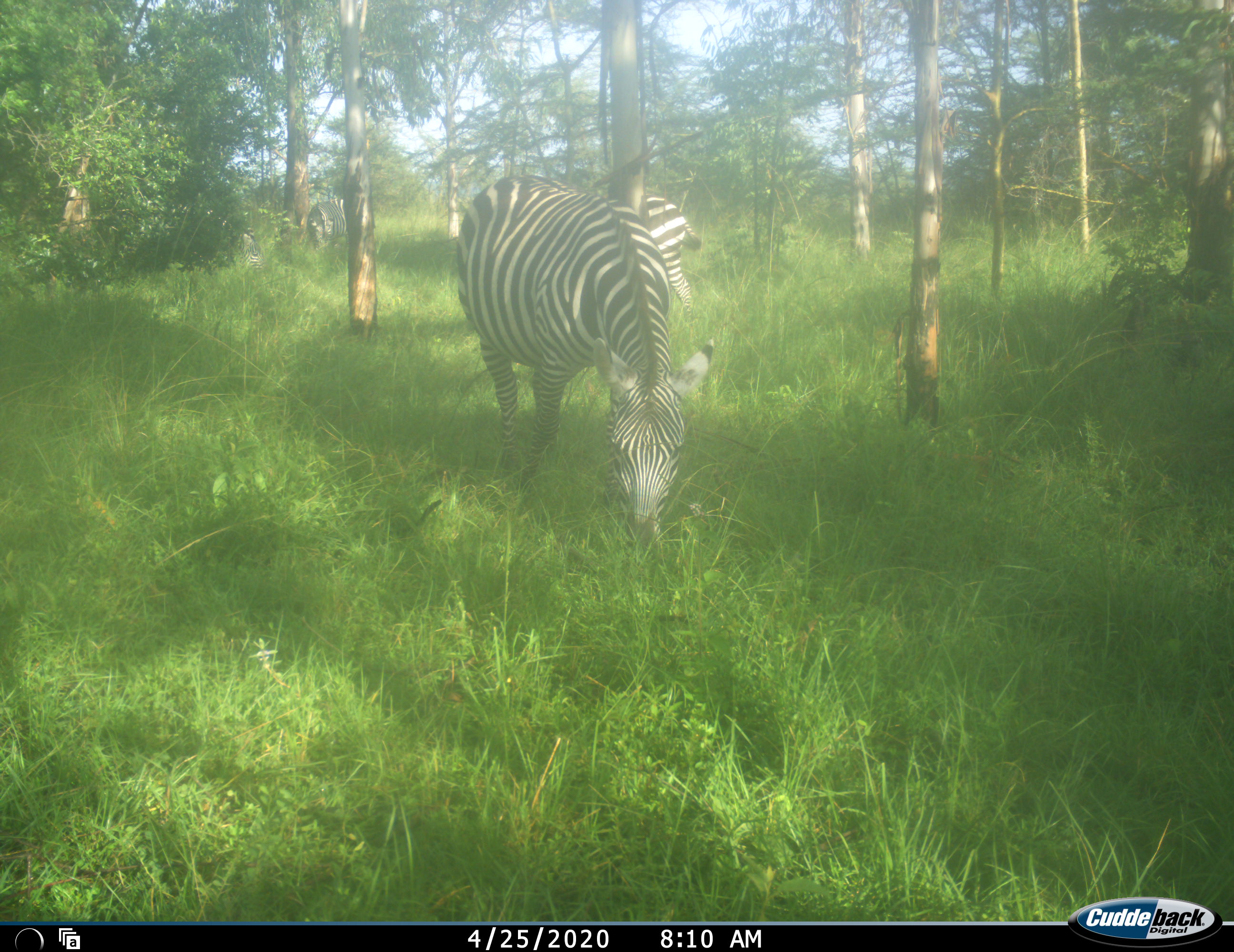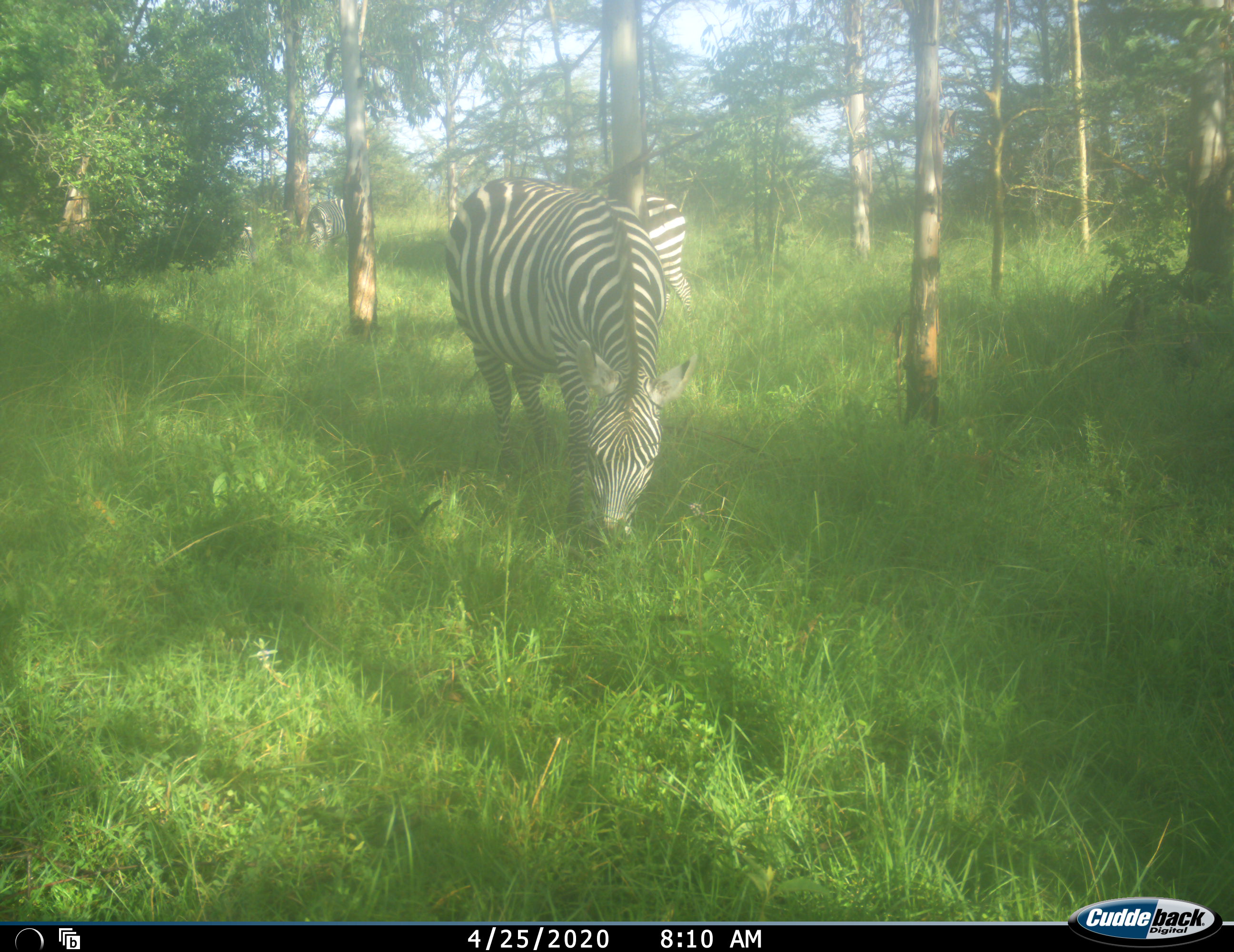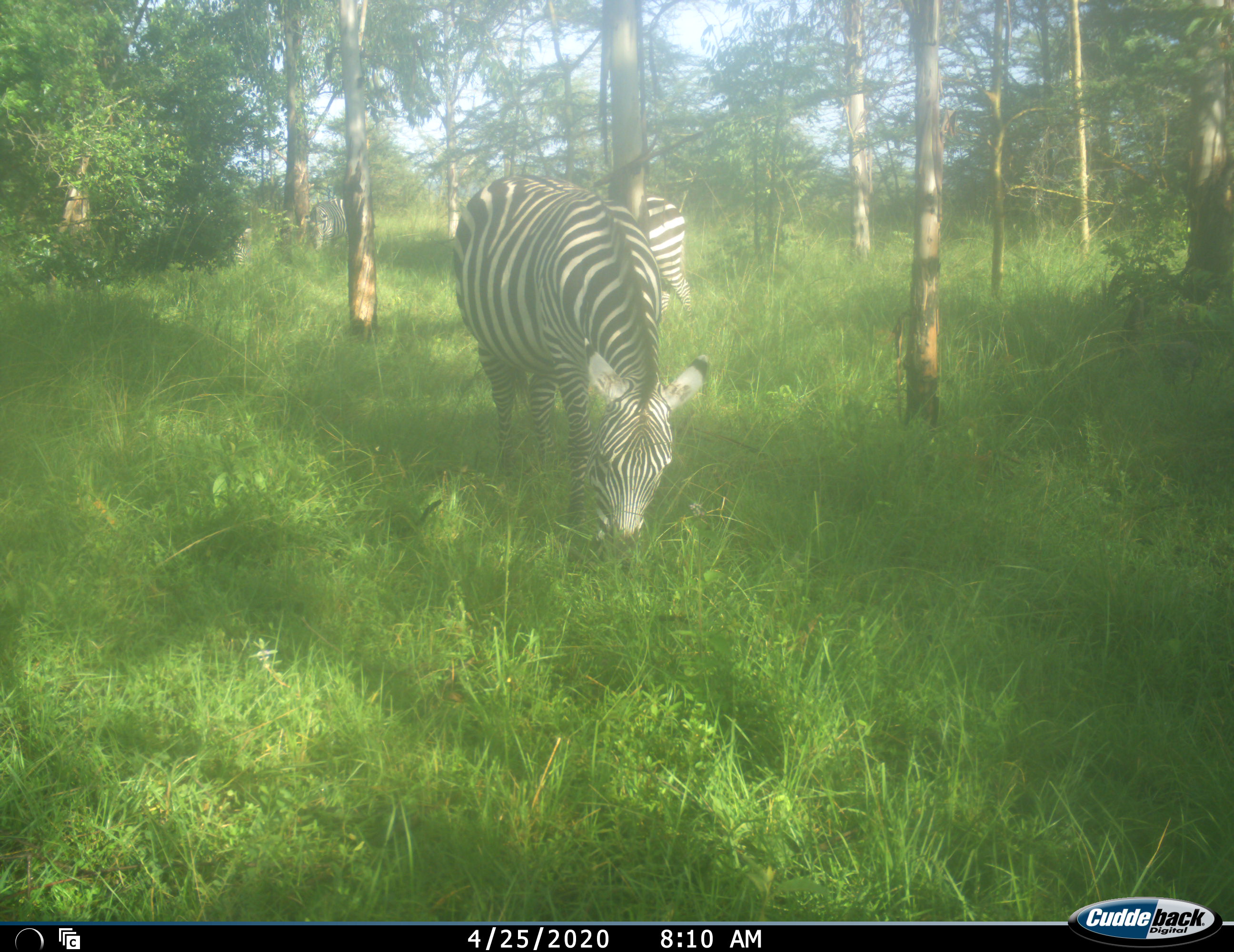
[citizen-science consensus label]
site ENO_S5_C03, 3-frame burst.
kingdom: Animalia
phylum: Chordata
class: Mammalia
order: Perissodactyla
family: Equidae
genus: Equus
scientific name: Equus quagga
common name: plains zebra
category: zebraplains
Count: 4.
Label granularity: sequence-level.